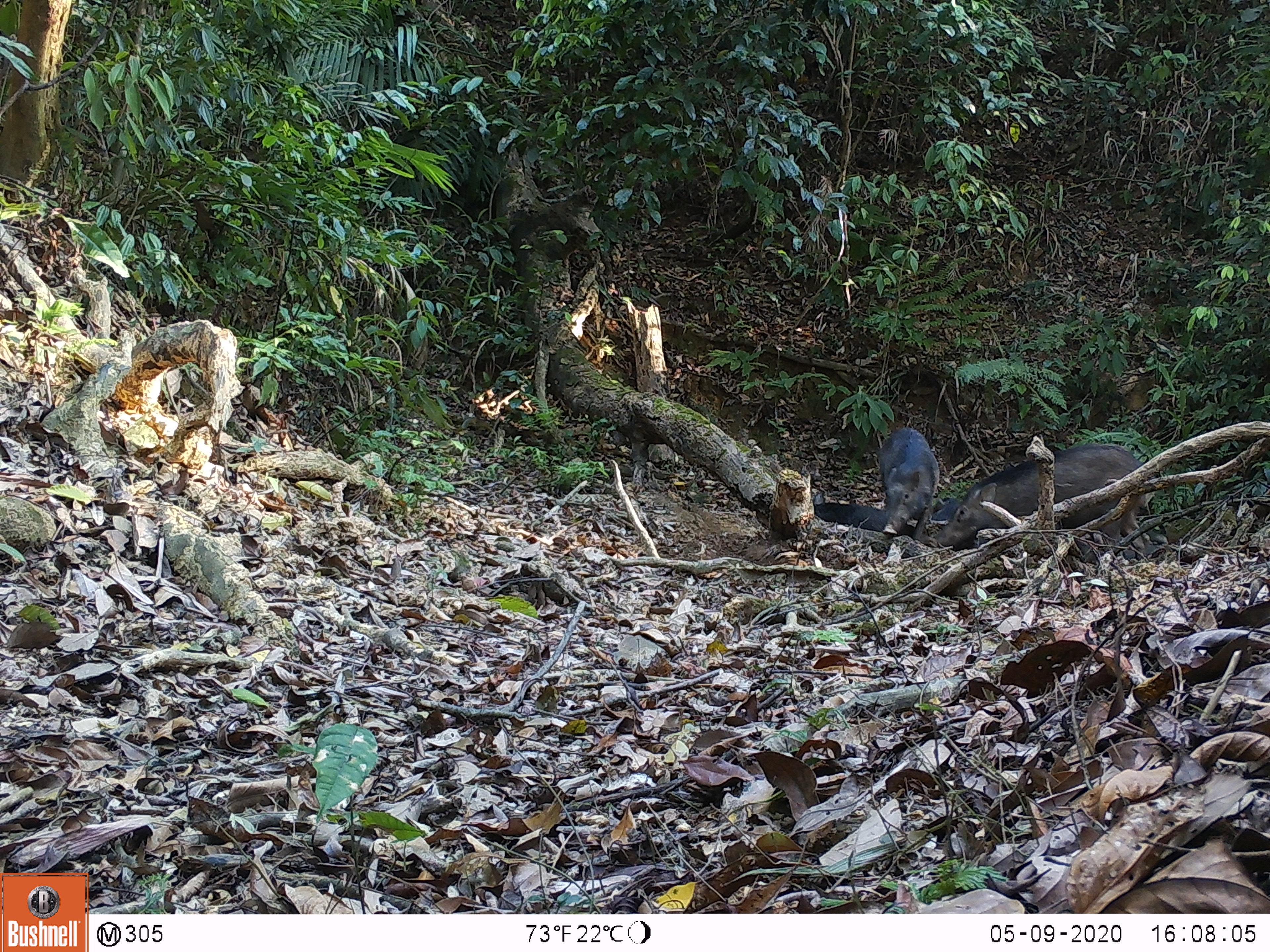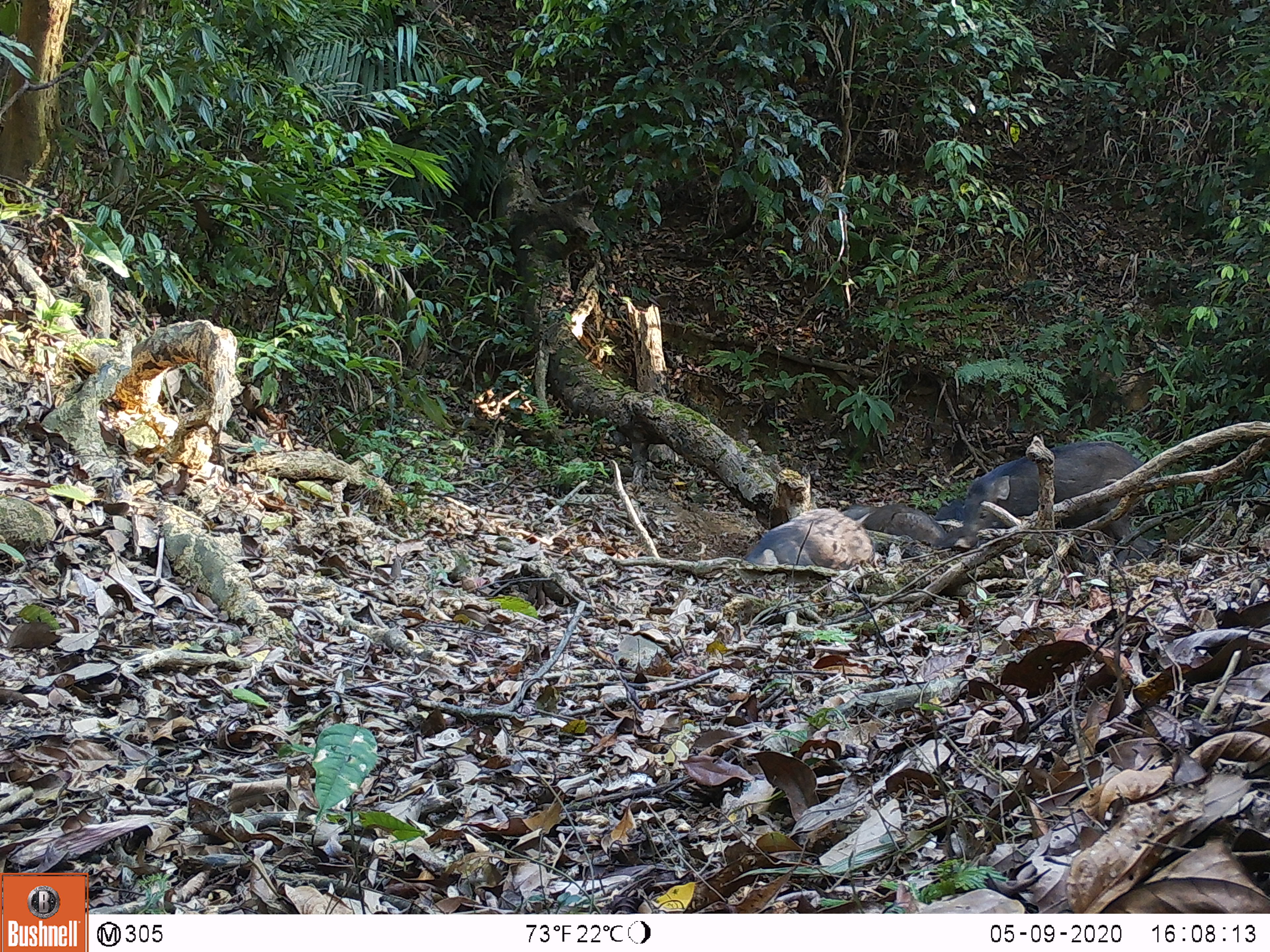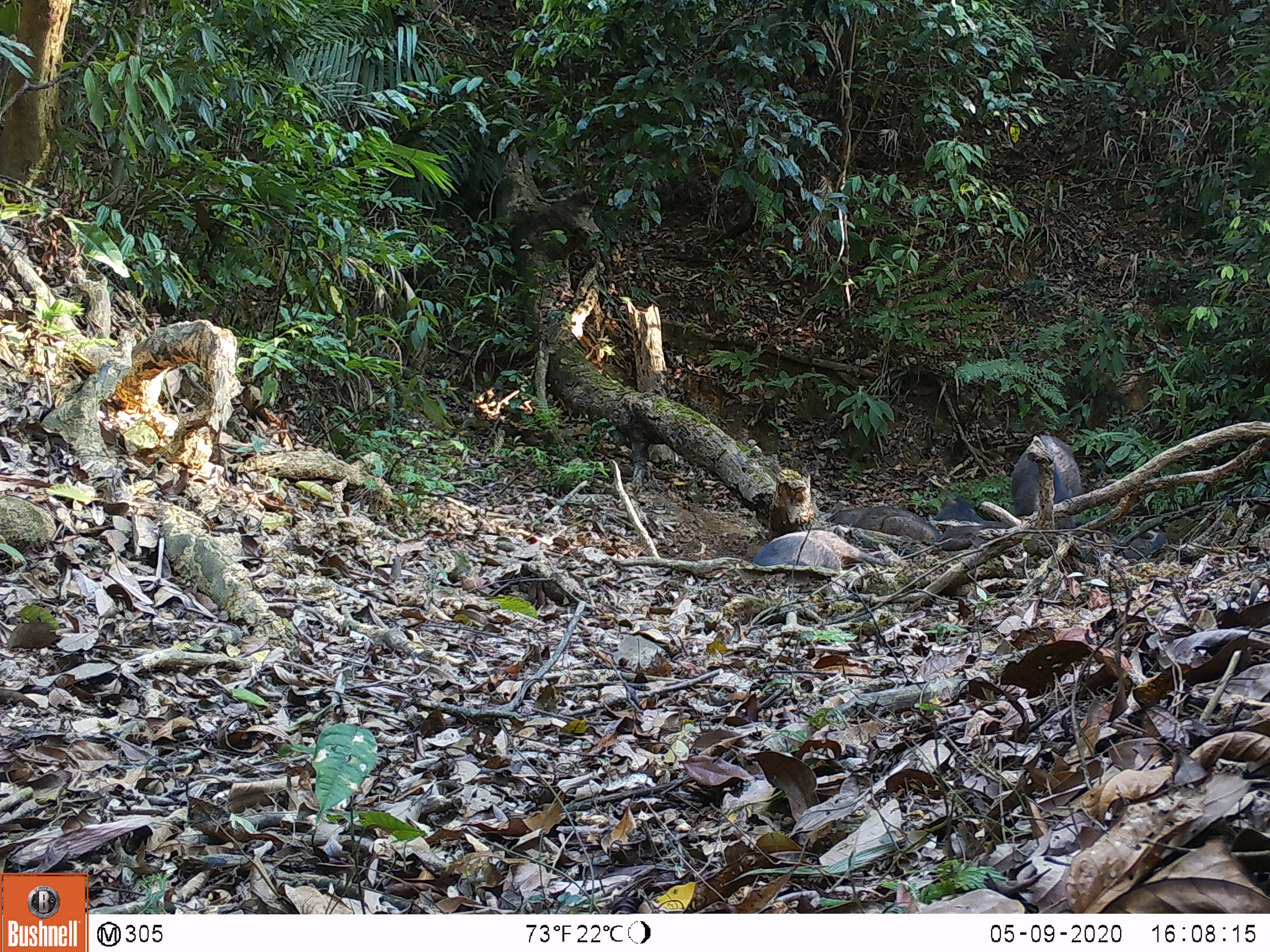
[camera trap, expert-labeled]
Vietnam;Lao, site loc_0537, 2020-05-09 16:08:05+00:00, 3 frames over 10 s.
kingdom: Animalia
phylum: Chordata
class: Mammalia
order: Artiodactyla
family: Suidae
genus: Sus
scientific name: Sus scrofa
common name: eurasian wild pig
Eurasian wild pig (Sus scrofa). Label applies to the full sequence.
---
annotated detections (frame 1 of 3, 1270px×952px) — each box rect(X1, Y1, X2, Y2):
eurasian wild pig: rect(935, 443, 1146, 559); rect(876, 428, 939, 540); rect(812, 492, 937, 547); rect(931, 497, 959, 520)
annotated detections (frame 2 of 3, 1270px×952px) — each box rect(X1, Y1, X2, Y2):
eurasian wild pig: rect(954, 440, 1148, 563); rect(746, 507, 873, 568); rect(842, 503, 947, 544); rect(934, 499, 966, 520)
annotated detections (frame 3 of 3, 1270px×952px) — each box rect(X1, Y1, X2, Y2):
eurasian wild pig: rect(1012, 435, 1084, 529); rect(753, 529, 890, 571); rect(824, 506, 940, 545); rect(1099, 526, 1167, 560); rect(933, 521, 1010, 551); rect(933, 497, 985, 524)